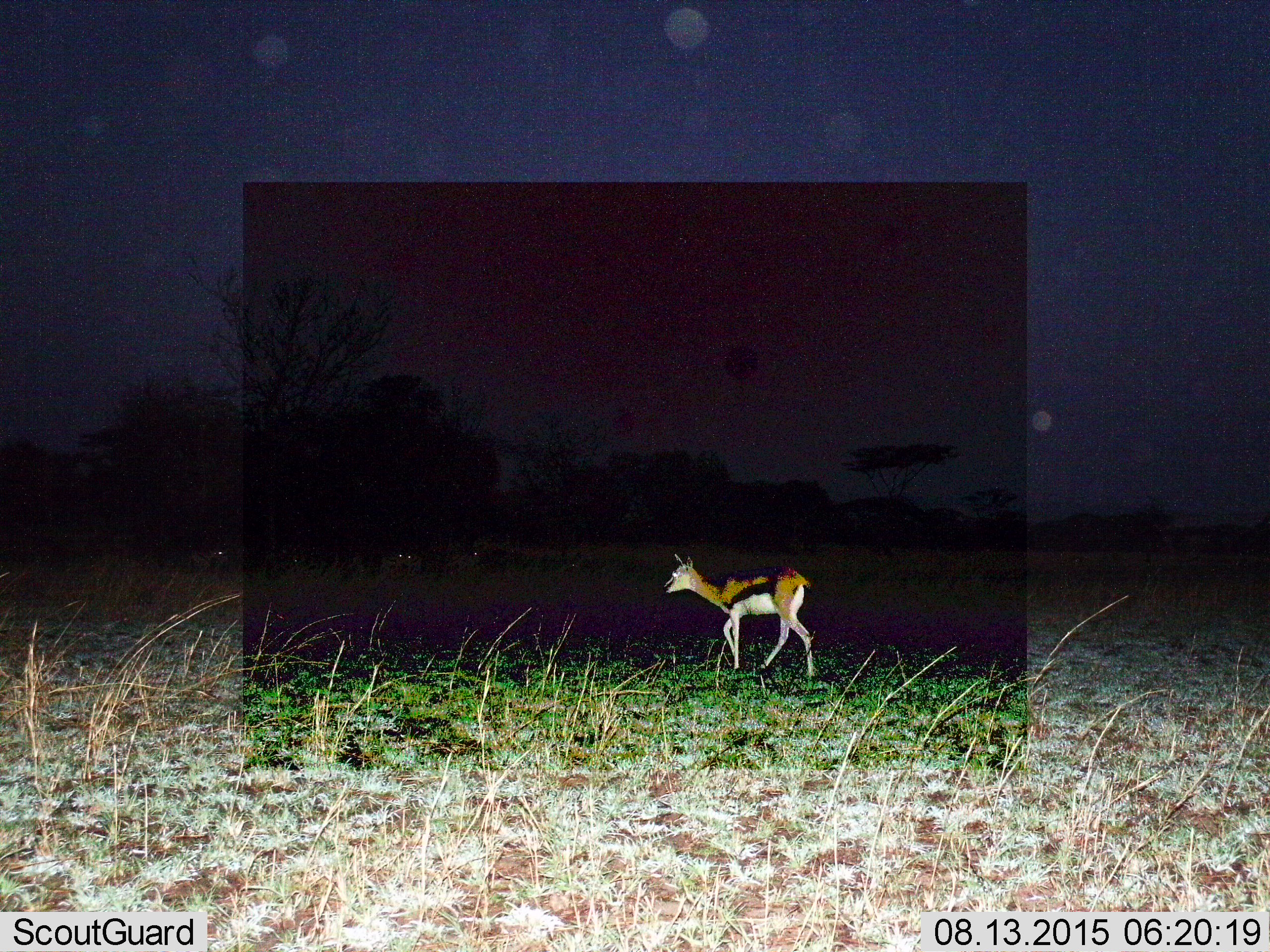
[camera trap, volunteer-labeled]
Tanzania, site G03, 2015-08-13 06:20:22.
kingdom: Animalia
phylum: Chordata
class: Mammalia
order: Artiodactyla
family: Bovidae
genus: Eudorcas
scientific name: Eudorcas thomsonii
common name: thomson's gazelle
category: gazellethomsons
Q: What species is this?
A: Gazellethomsons (thomson's gazelle) (Eudorcas thomsonii).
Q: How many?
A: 1.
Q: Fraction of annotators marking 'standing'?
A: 44%.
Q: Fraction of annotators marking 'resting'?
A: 0%.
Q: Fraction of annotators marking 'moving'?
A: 88%.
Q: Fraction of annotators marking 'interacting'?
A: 0%.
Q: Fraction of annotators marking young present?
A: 0%.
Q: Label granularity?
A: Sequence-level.